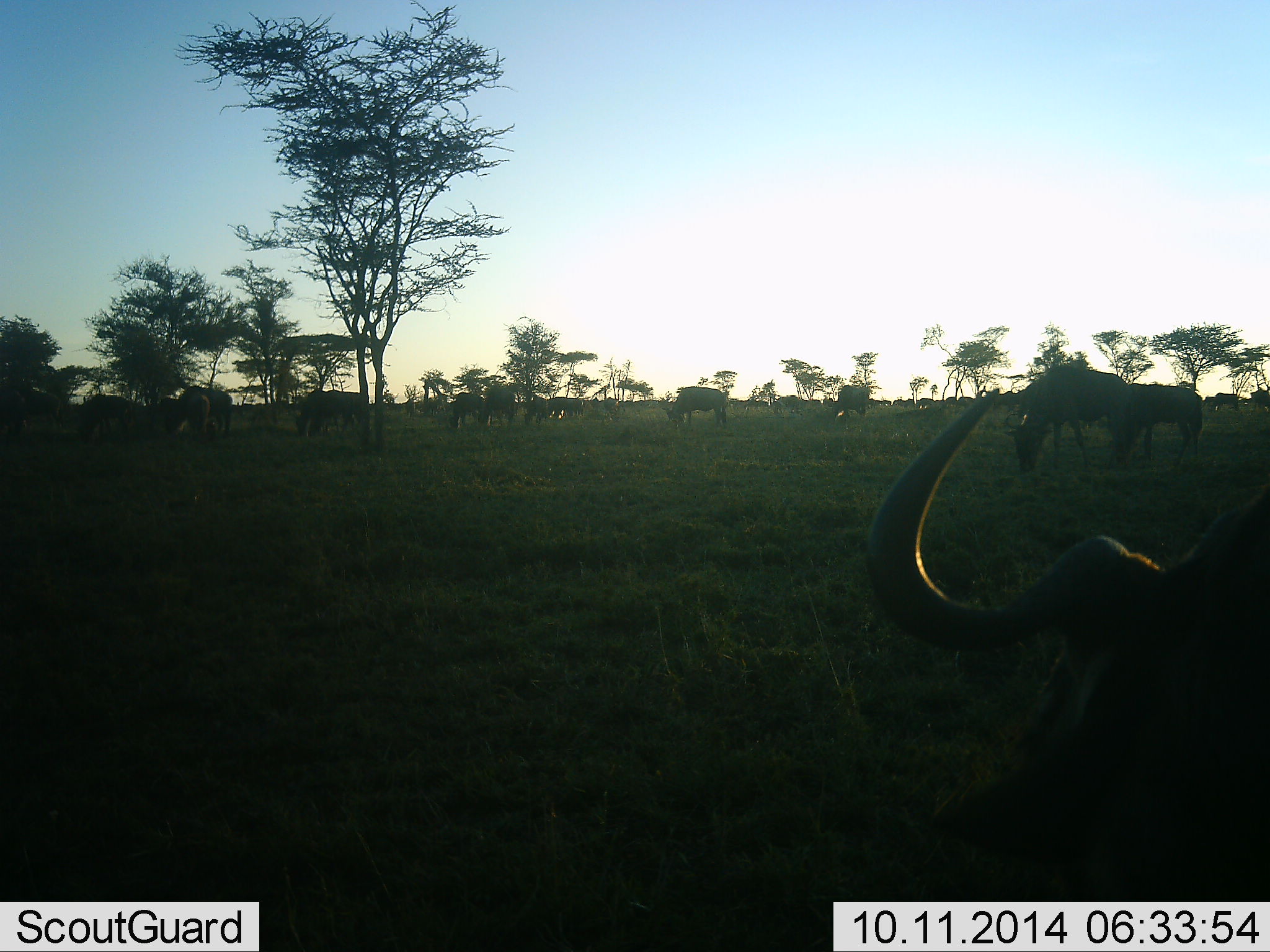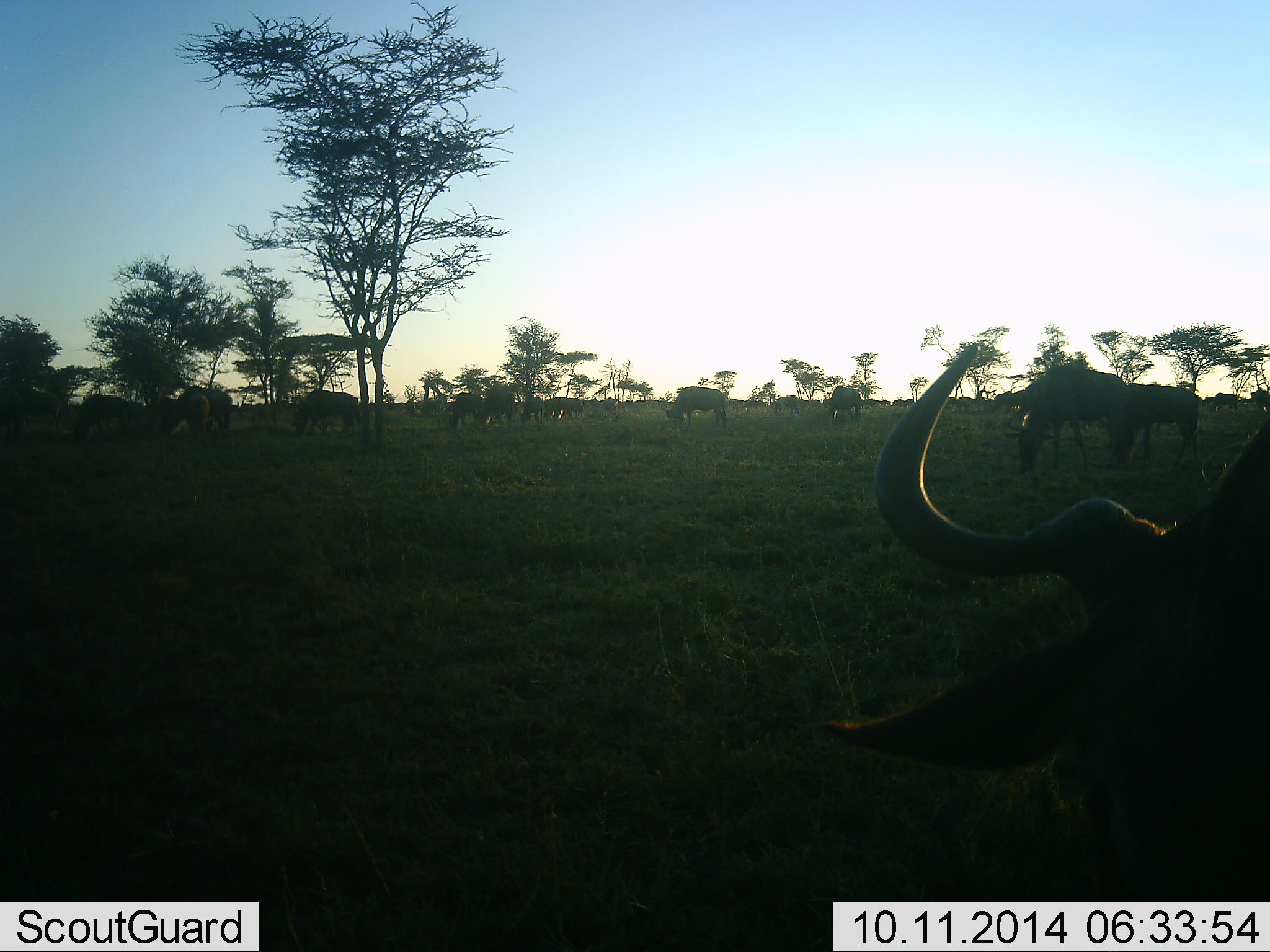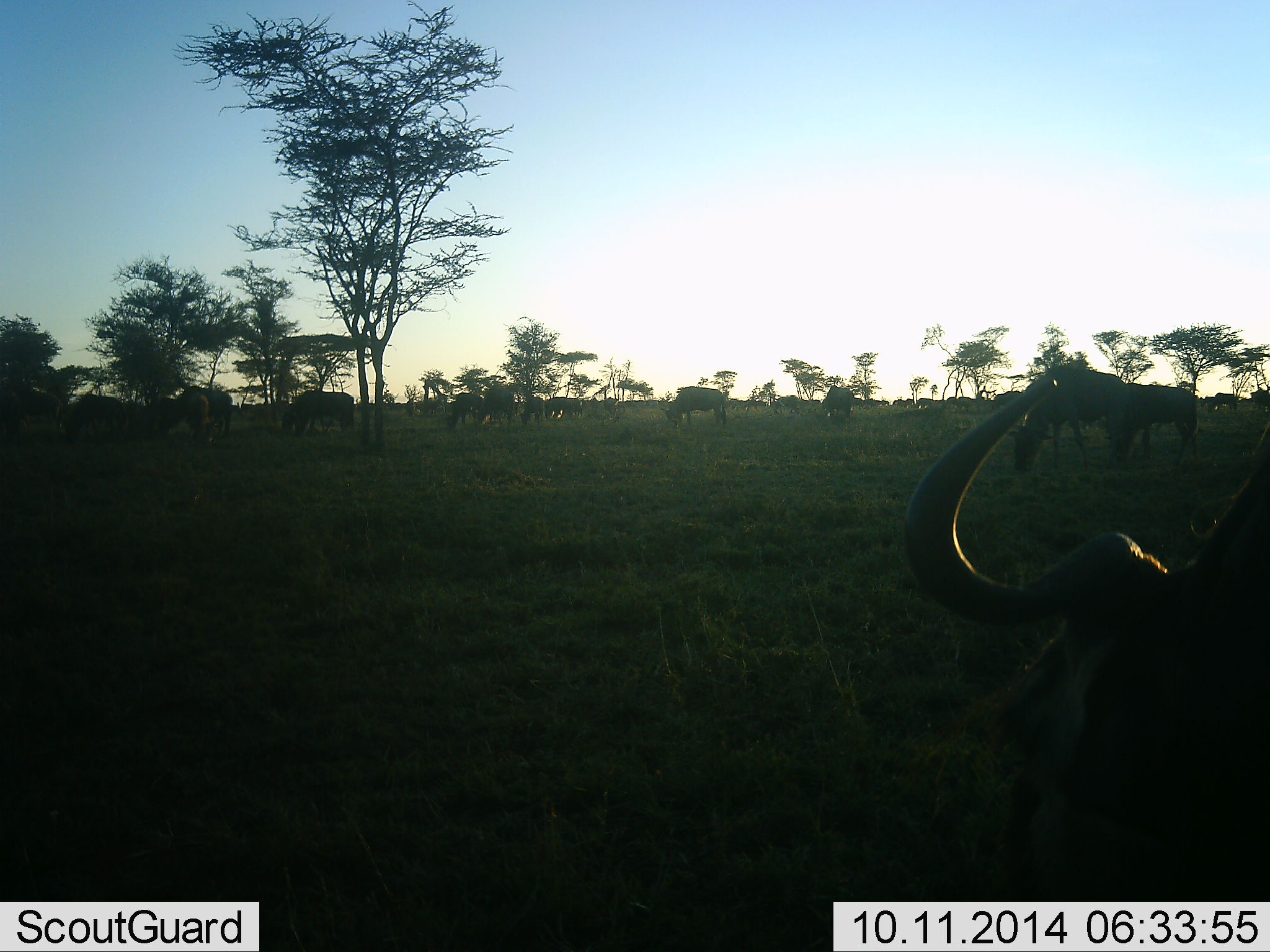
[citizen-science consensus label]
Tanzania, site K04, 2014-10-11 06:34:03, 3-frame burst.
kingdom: Animalia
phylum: Chordata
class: Mammalia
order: Artiodactyla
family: Bovidae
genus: Connochaetes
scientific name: Connochaetes taurinus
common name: blue wildebeest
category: wildebeest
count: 11-50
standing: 30%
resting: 0%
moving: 10%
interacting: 0%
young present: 0%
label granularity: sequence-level